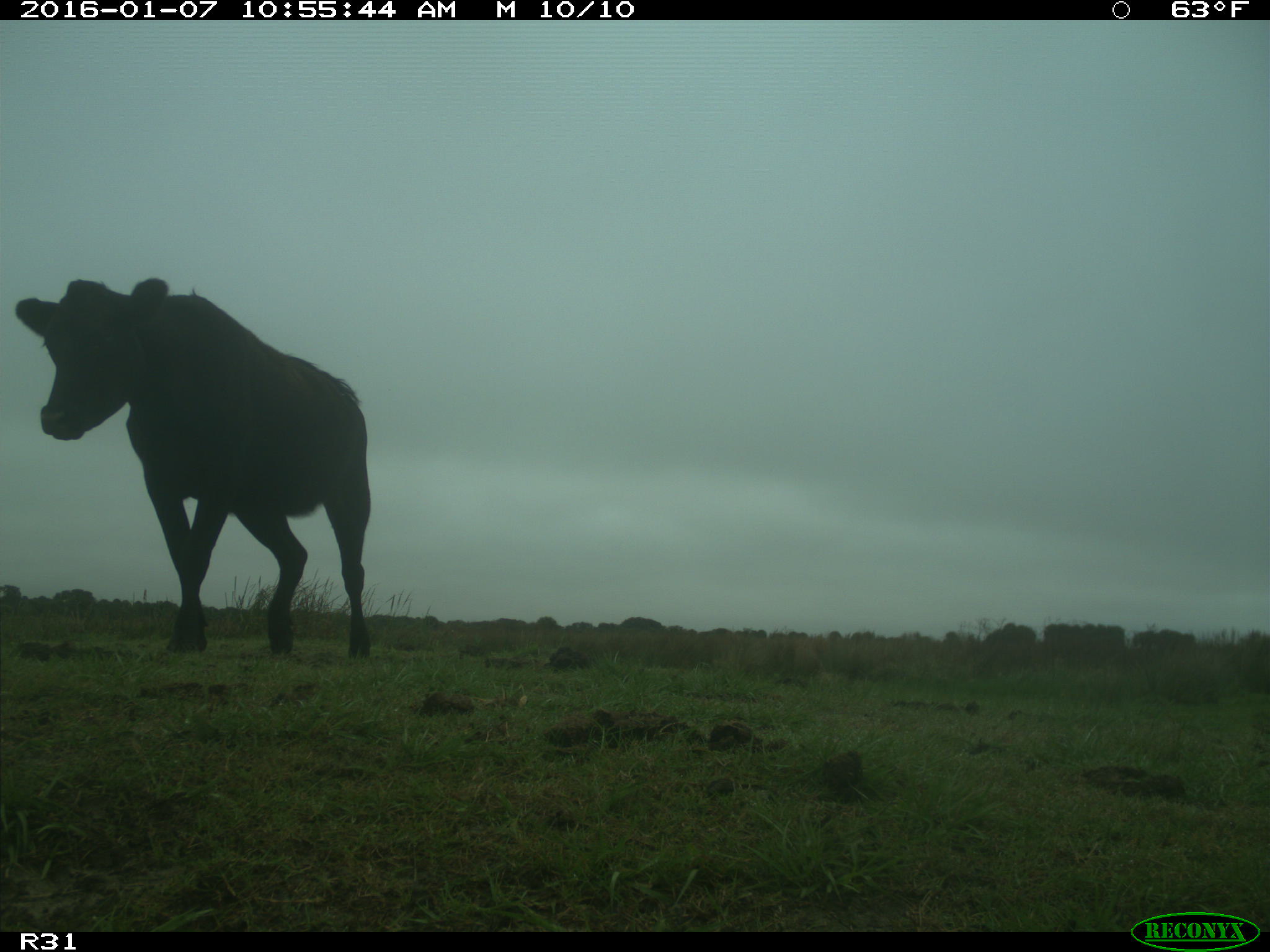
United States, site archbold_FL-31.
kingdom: Animalia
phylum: Chordata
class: Mammalia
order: Artiodactyla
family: Bovidae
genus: Bos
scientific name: Bos taurus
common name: domestic cow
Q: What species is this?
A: Bos taurus (domestic cow).